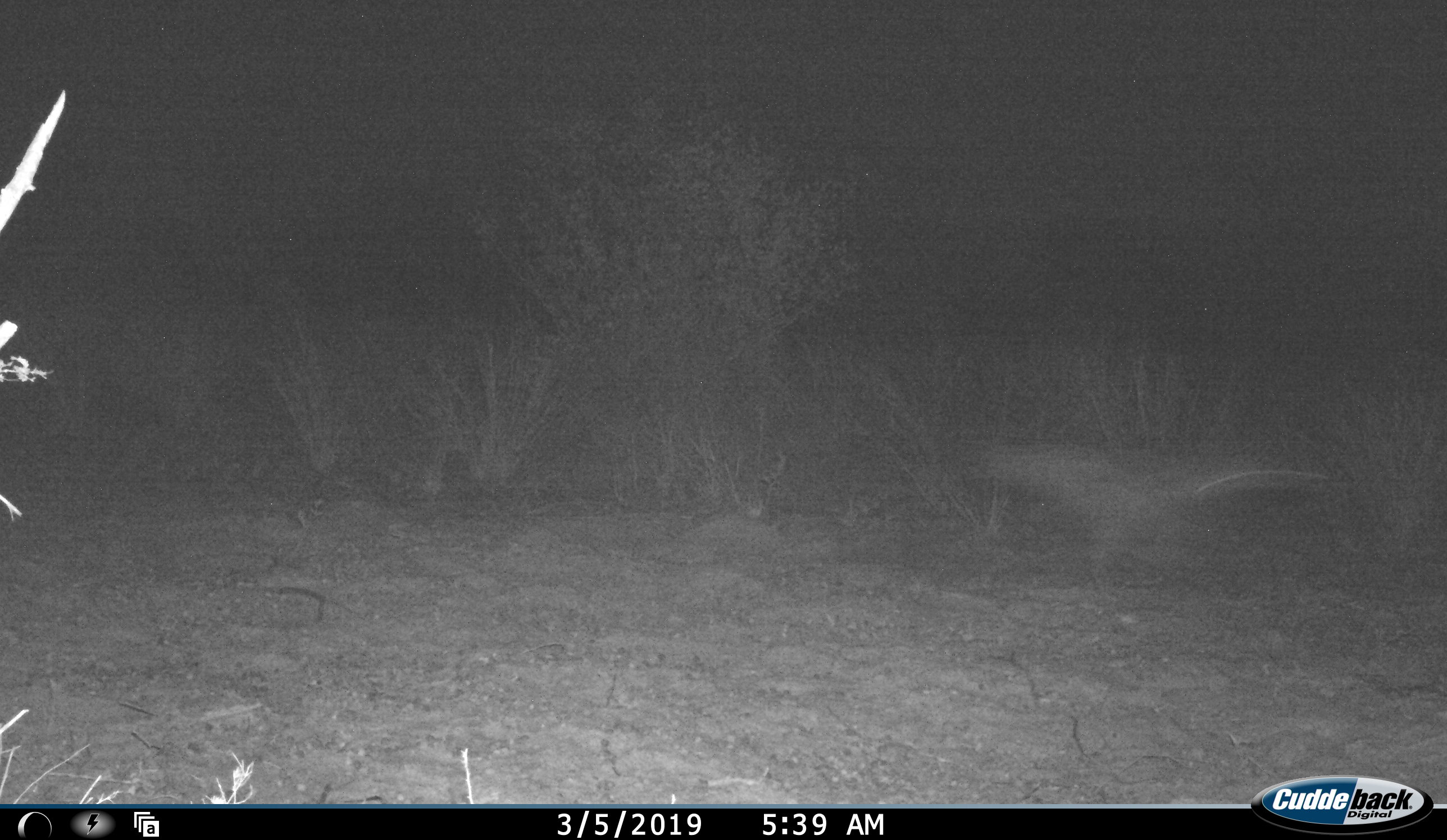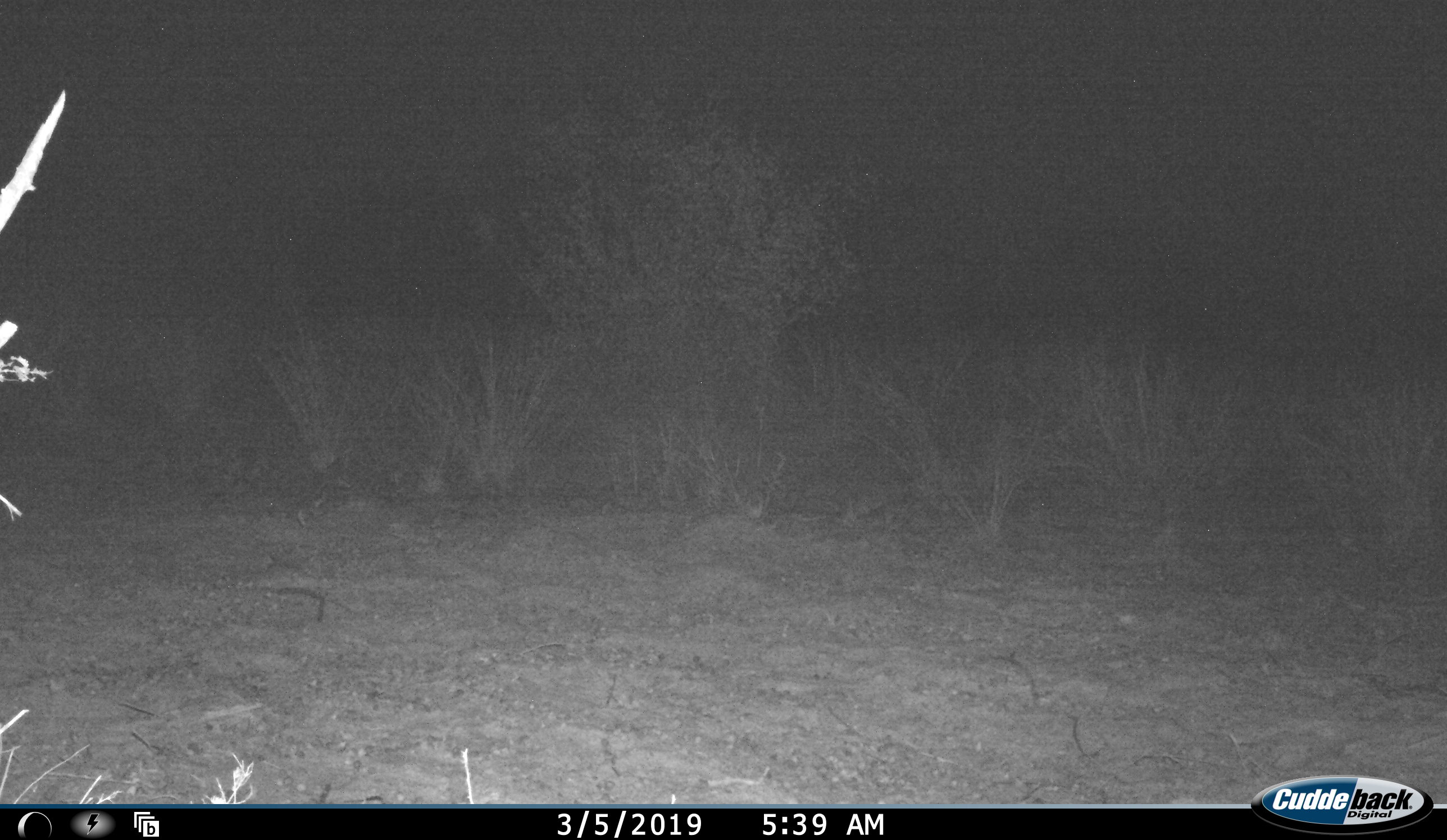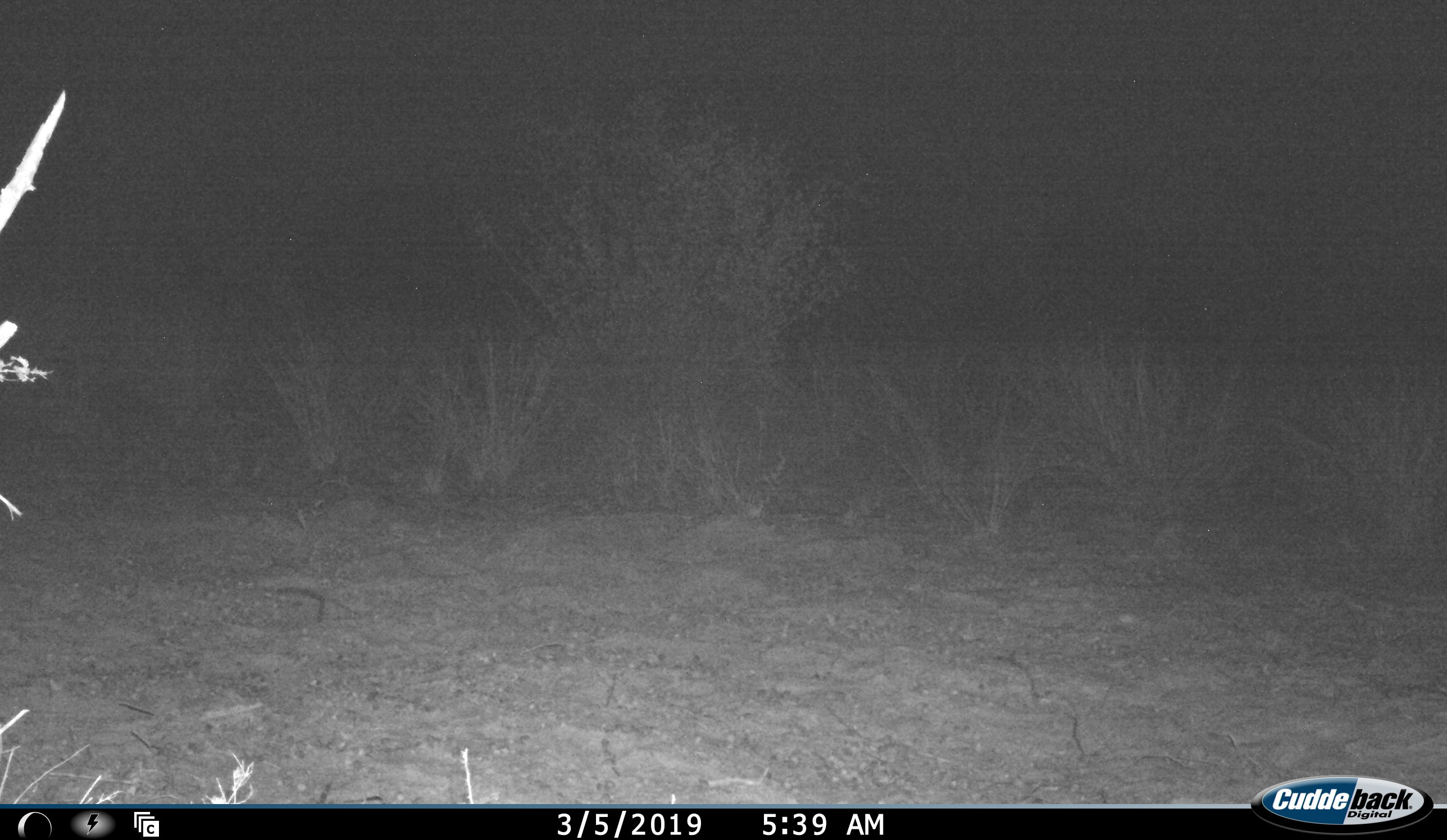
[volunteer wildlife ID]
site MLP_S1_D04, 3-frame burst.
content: unidentified animal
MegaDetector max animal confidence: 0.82